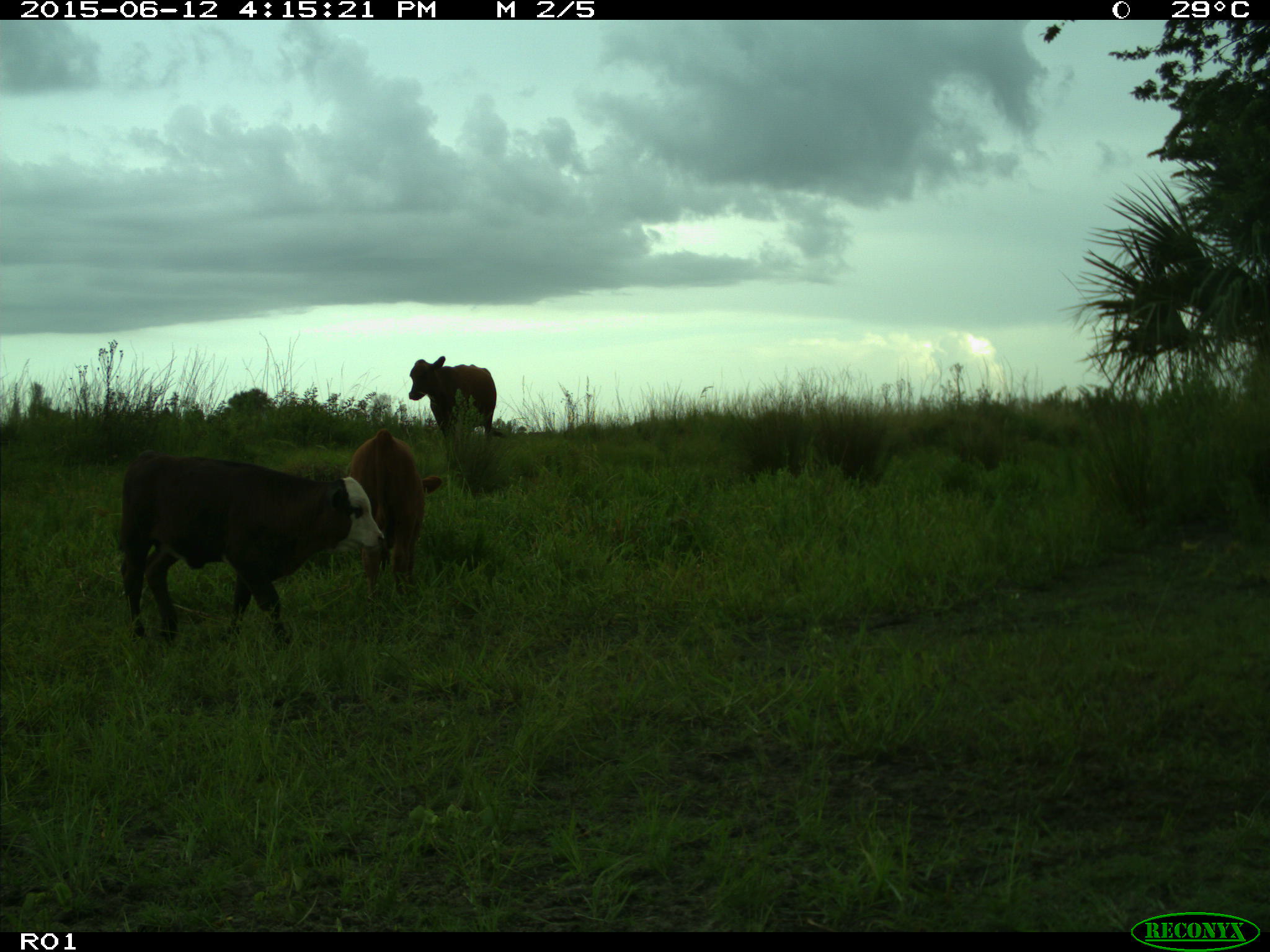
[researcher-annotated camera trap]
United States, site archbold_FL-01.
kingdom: Animalia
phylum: Chordata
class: Mammalia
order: Artiodactyla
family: Bovidae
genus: Bos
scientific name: Bos taurus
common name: domestic cow